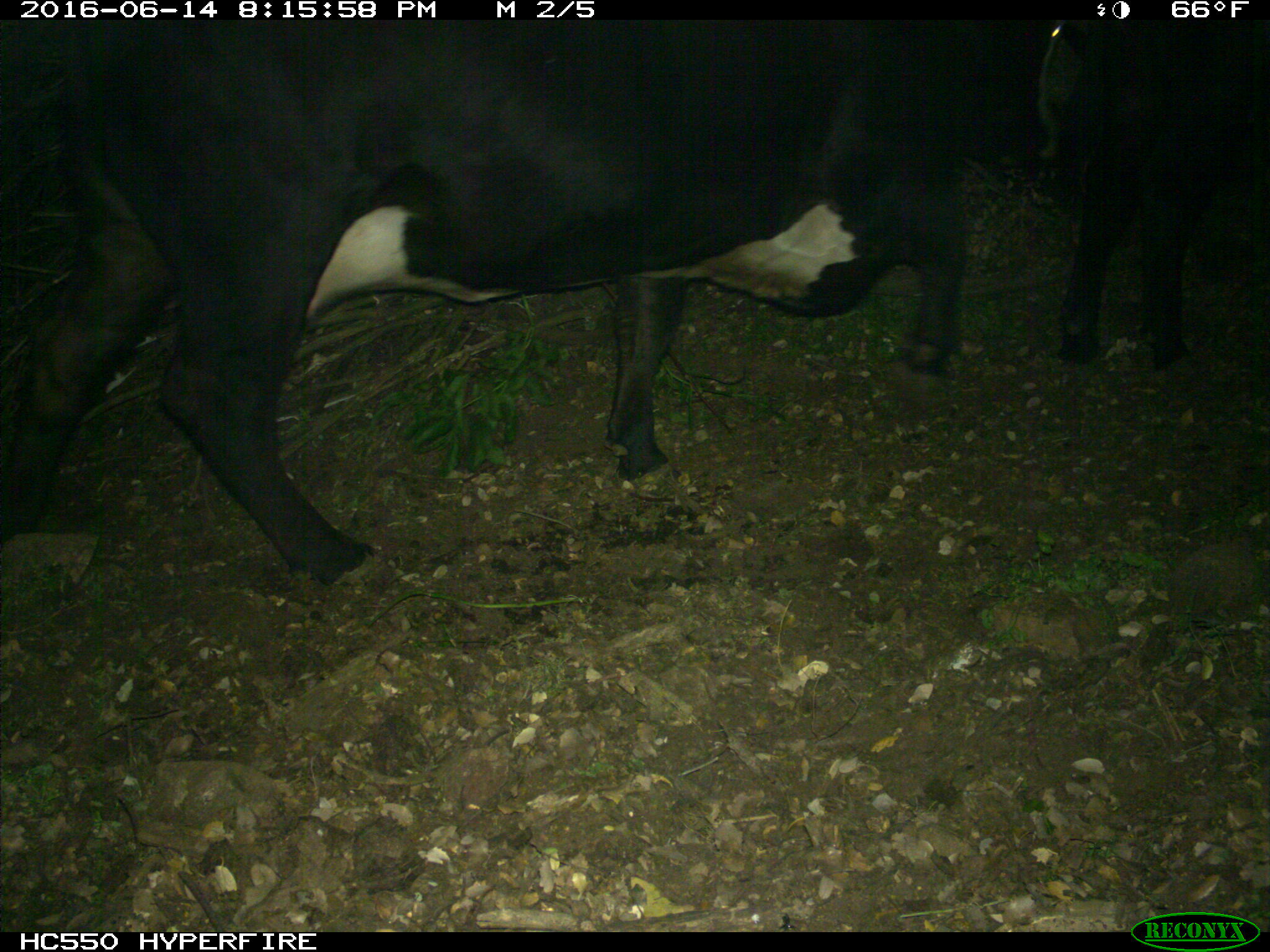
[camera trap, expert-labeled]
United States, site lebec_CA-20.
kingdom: Animalia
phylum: Chordata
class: Mammalia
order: Artiodactyla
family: Bovidae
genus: Bos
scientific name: Bos taurus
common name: domestic cow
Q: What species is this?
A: Bos taurus (domestic cow).